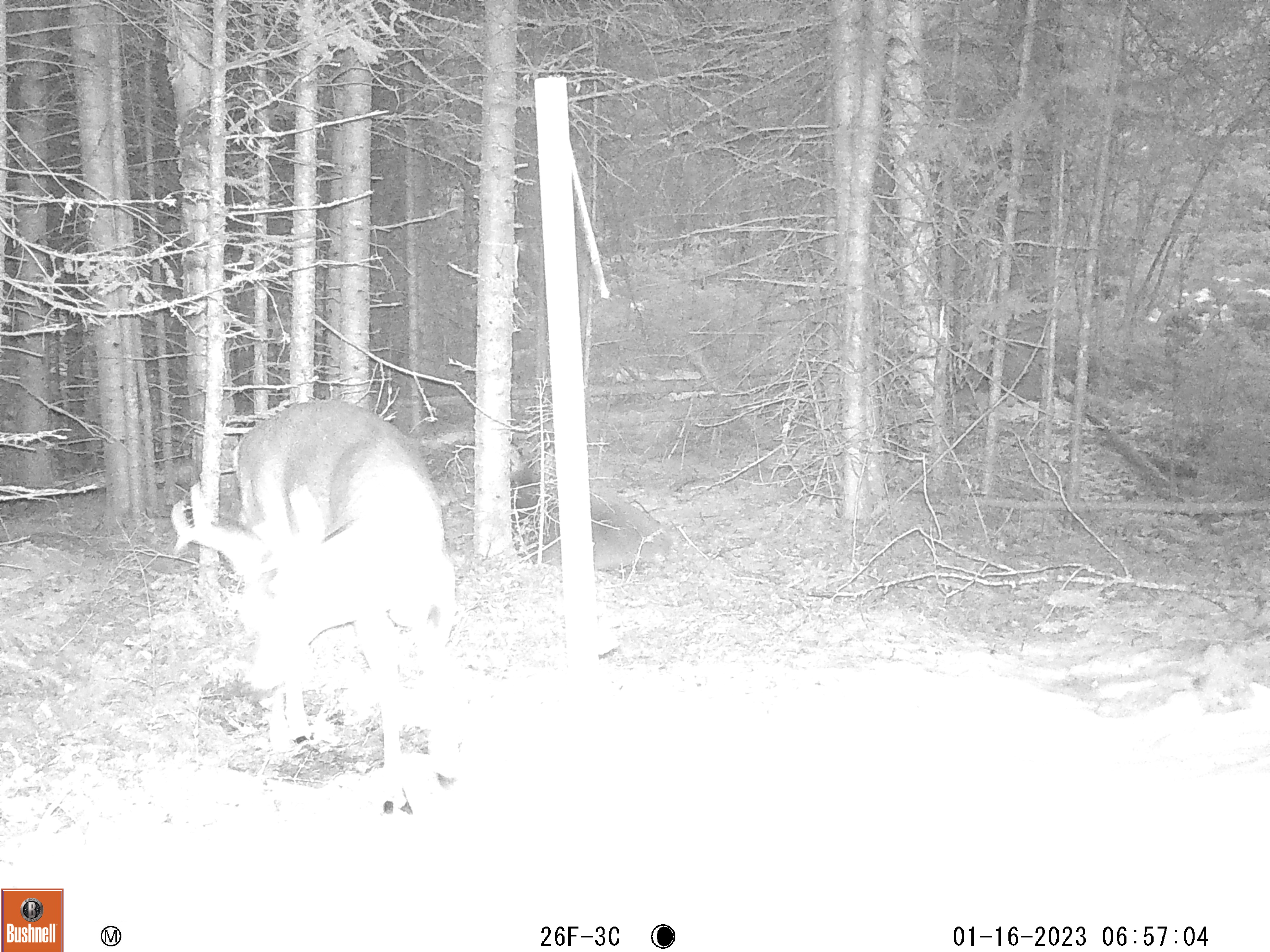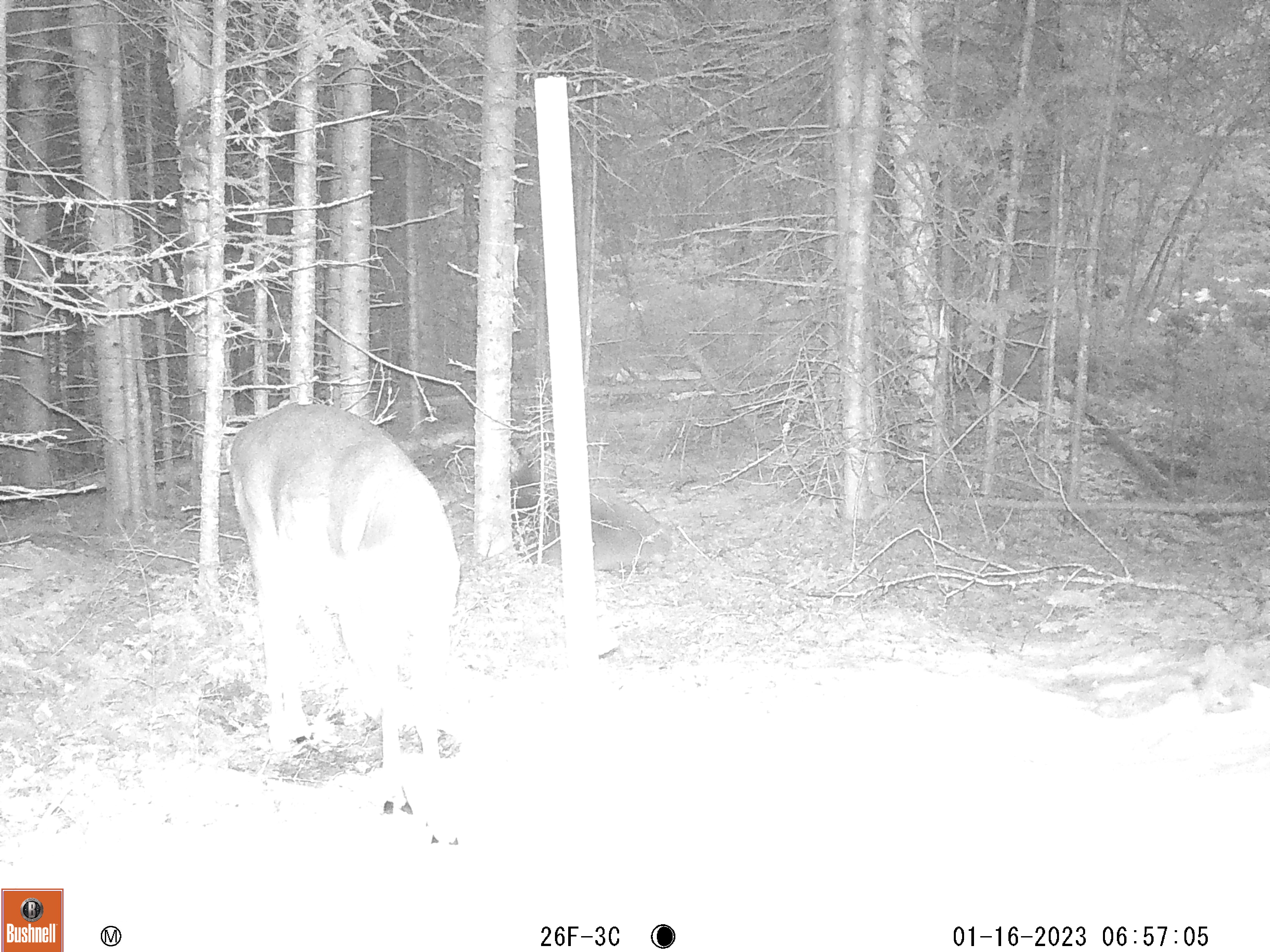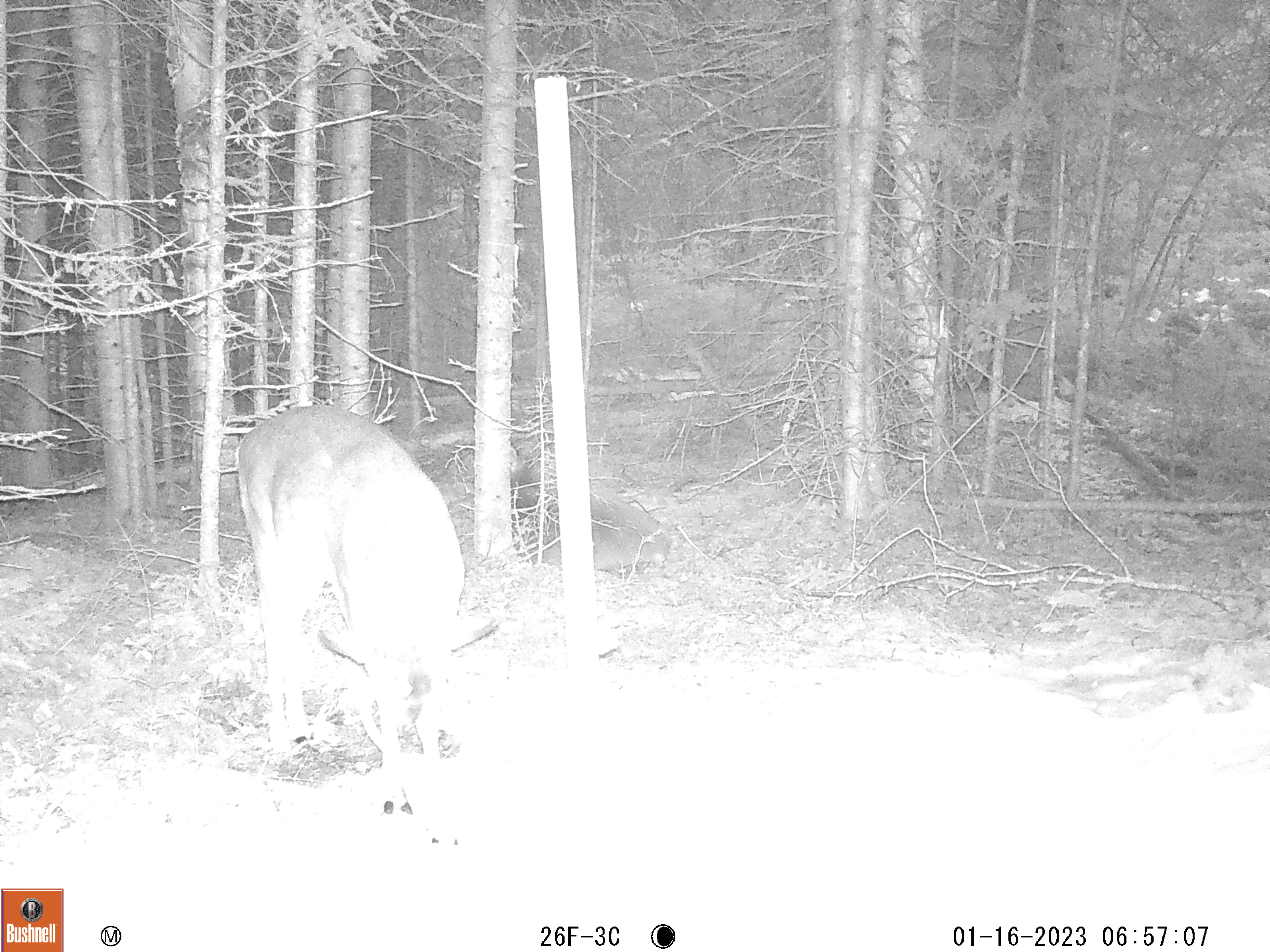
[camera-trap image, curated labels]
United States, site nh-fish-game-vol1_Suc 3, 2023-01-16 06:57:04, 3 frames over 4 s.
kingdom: Animalia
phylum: Chordata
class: Mammalia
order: Artiodactyla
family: Cervidae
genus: Odocoileus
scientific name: Odocoileus virginianus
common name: white-tailed deer